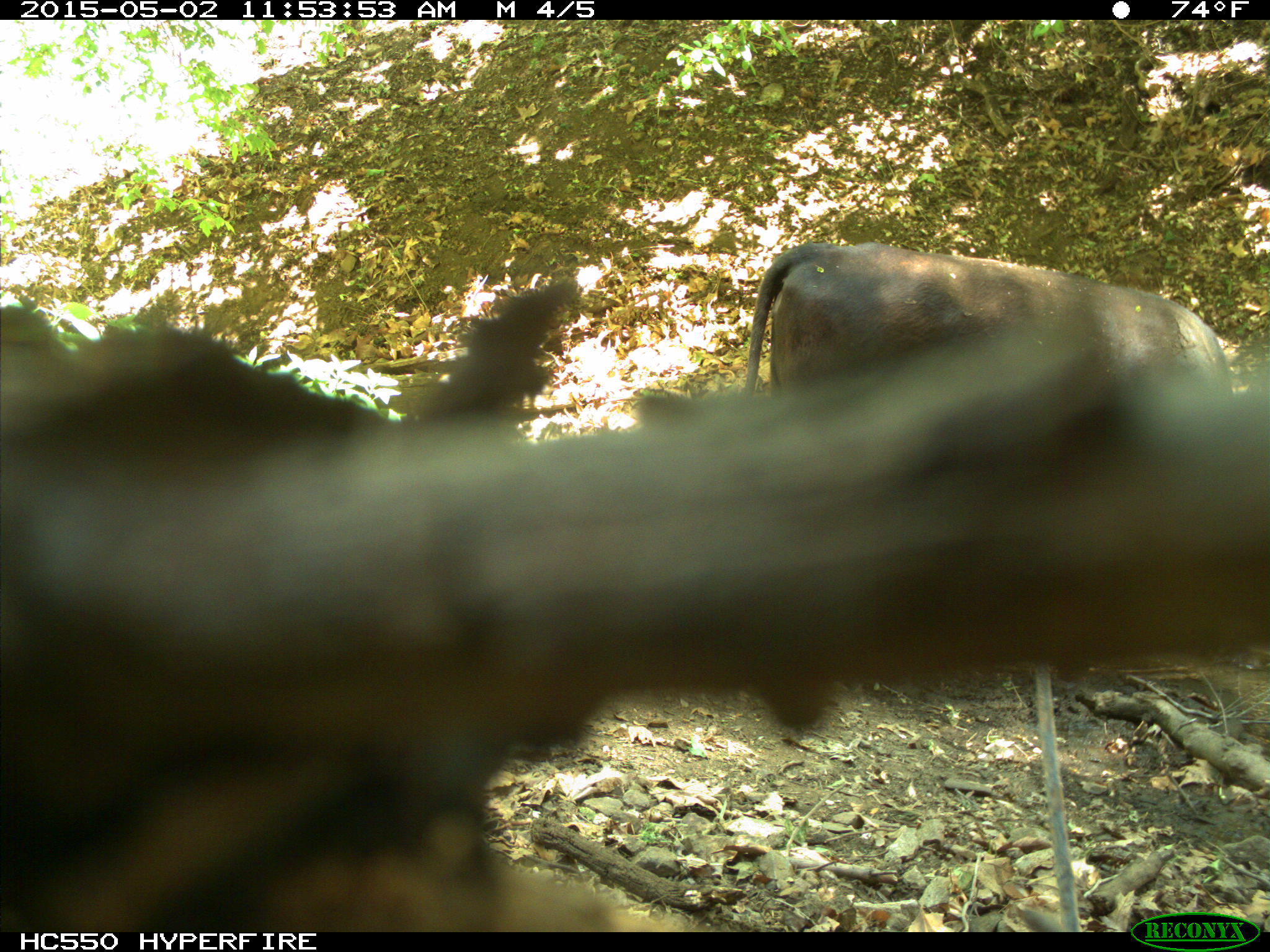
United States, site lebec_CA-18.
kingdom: Animalia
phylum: Chordata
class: Mammalia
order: Artiodactyla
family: Bovidae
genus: Bos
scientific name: Bos taurus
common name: domestic cow